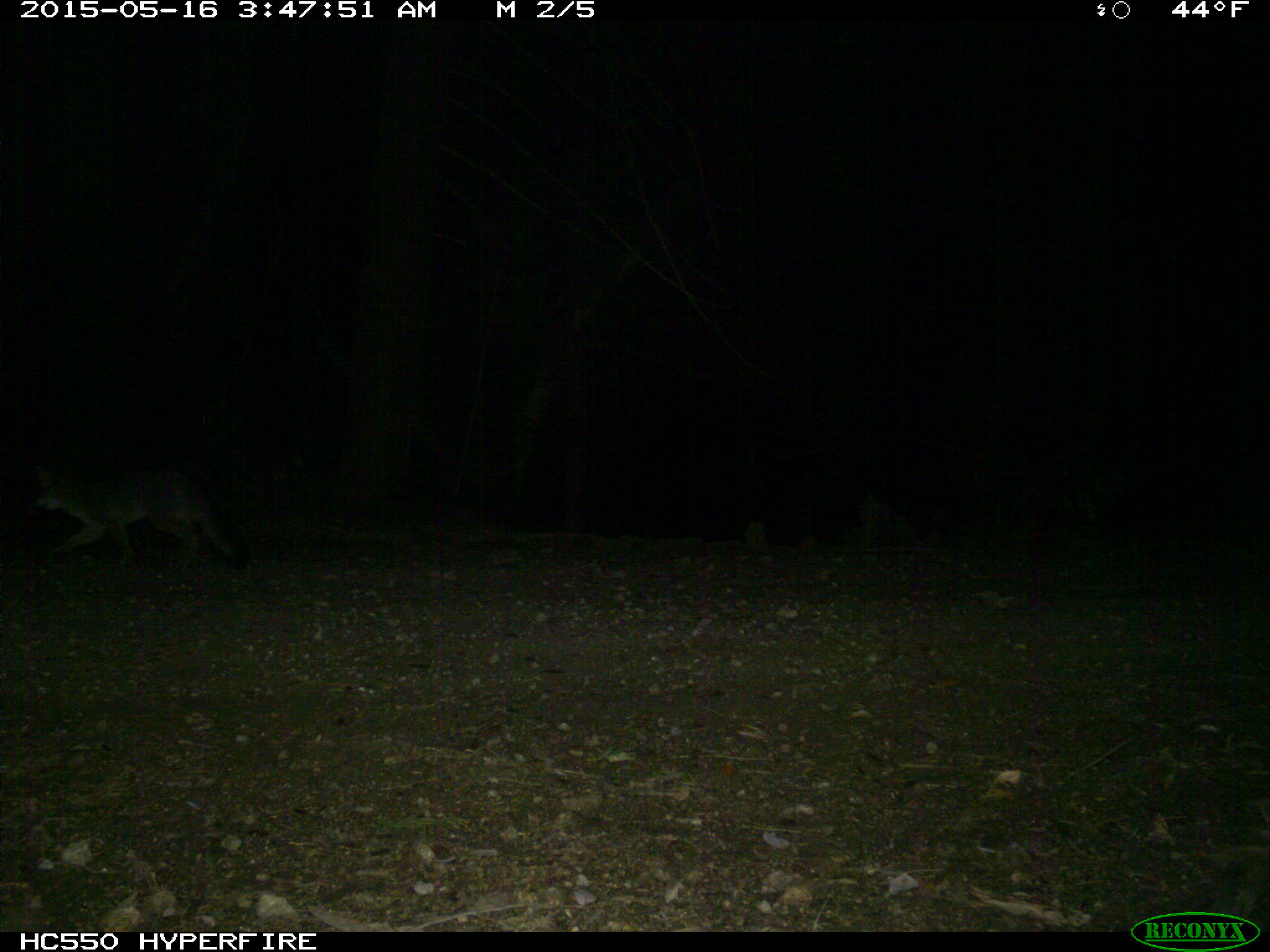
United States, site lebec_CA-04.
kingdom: Animalia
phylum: Chordata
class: Mammalia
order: Carnivora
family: Canidae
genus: Urocyon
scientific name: Urocyon cinereoargenteus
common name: gray fox